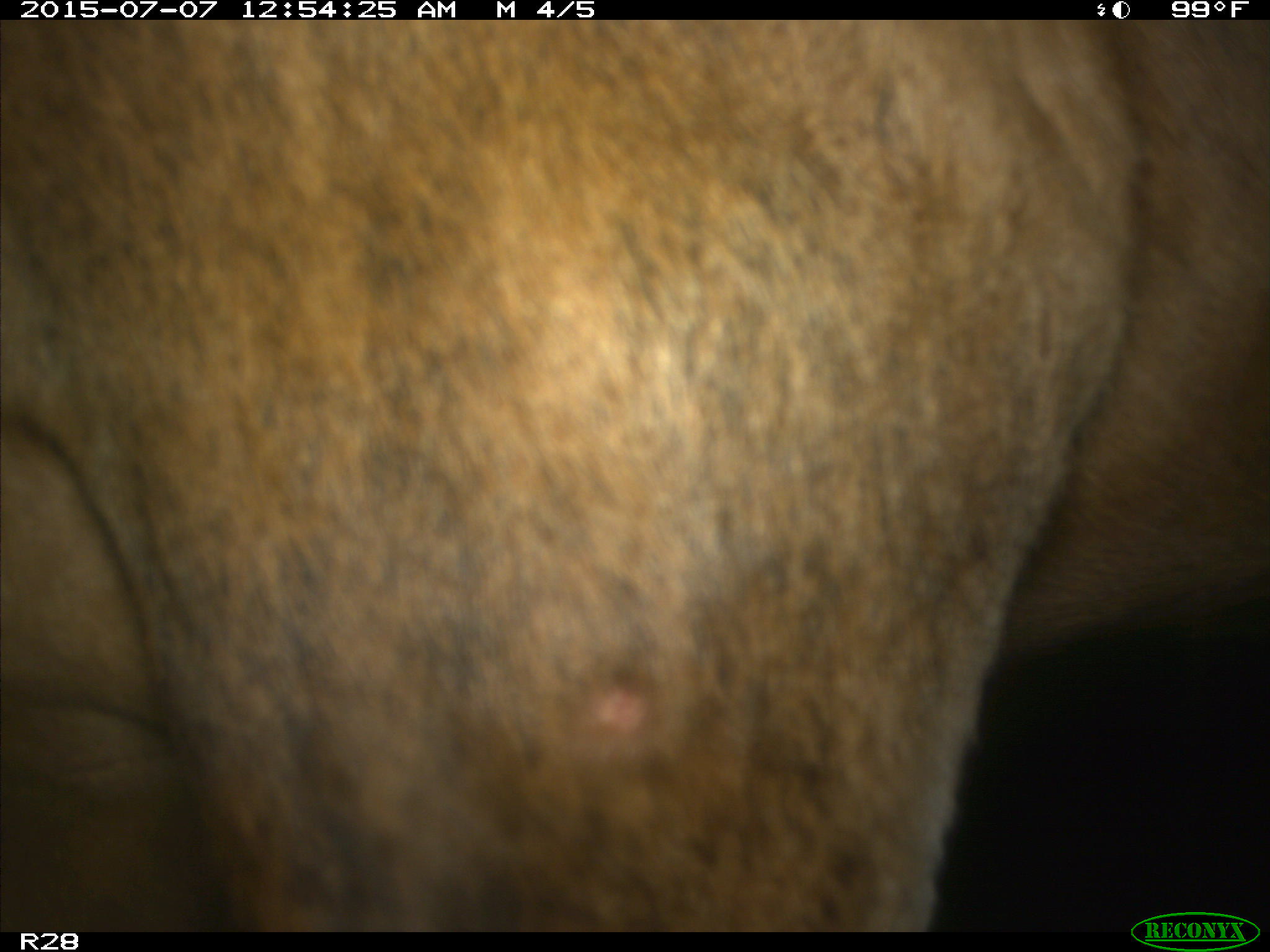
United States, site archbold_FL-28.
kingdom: Animalia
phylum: Chordata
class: Mammalia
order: Artiodactyla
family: Bovidae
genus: Bos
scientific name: Bos taurus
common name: domestic cow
Bos taurus (domestic cow).